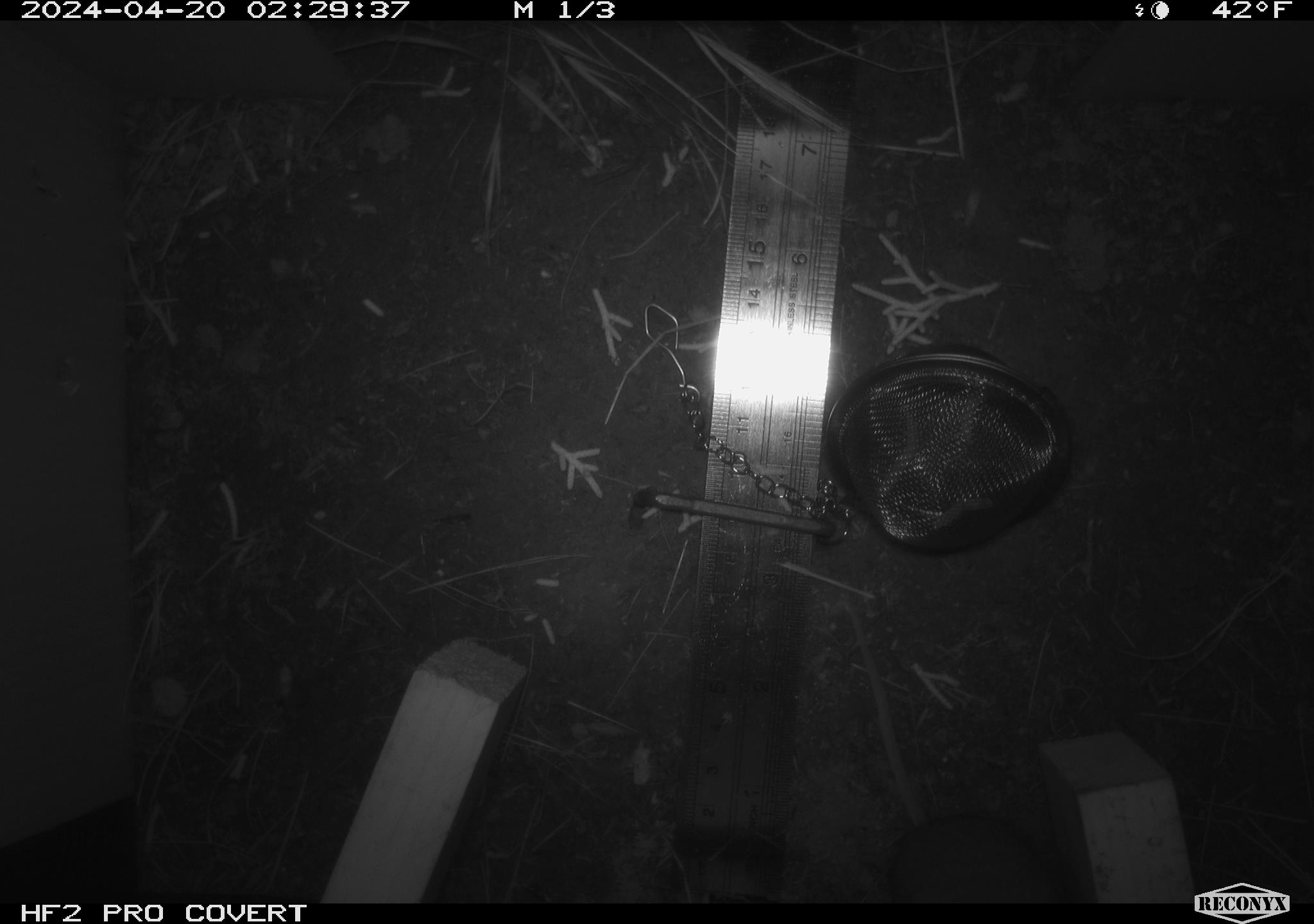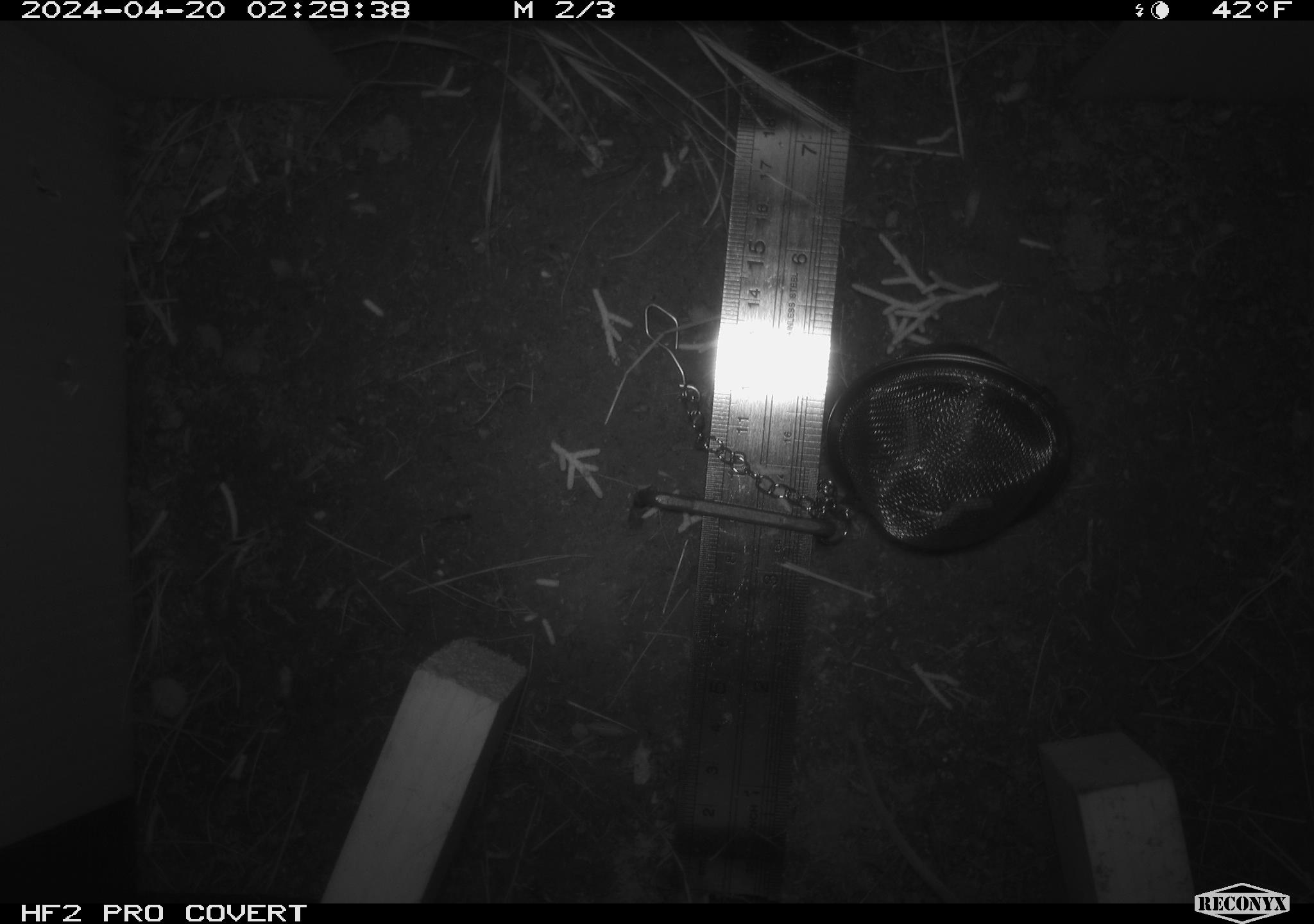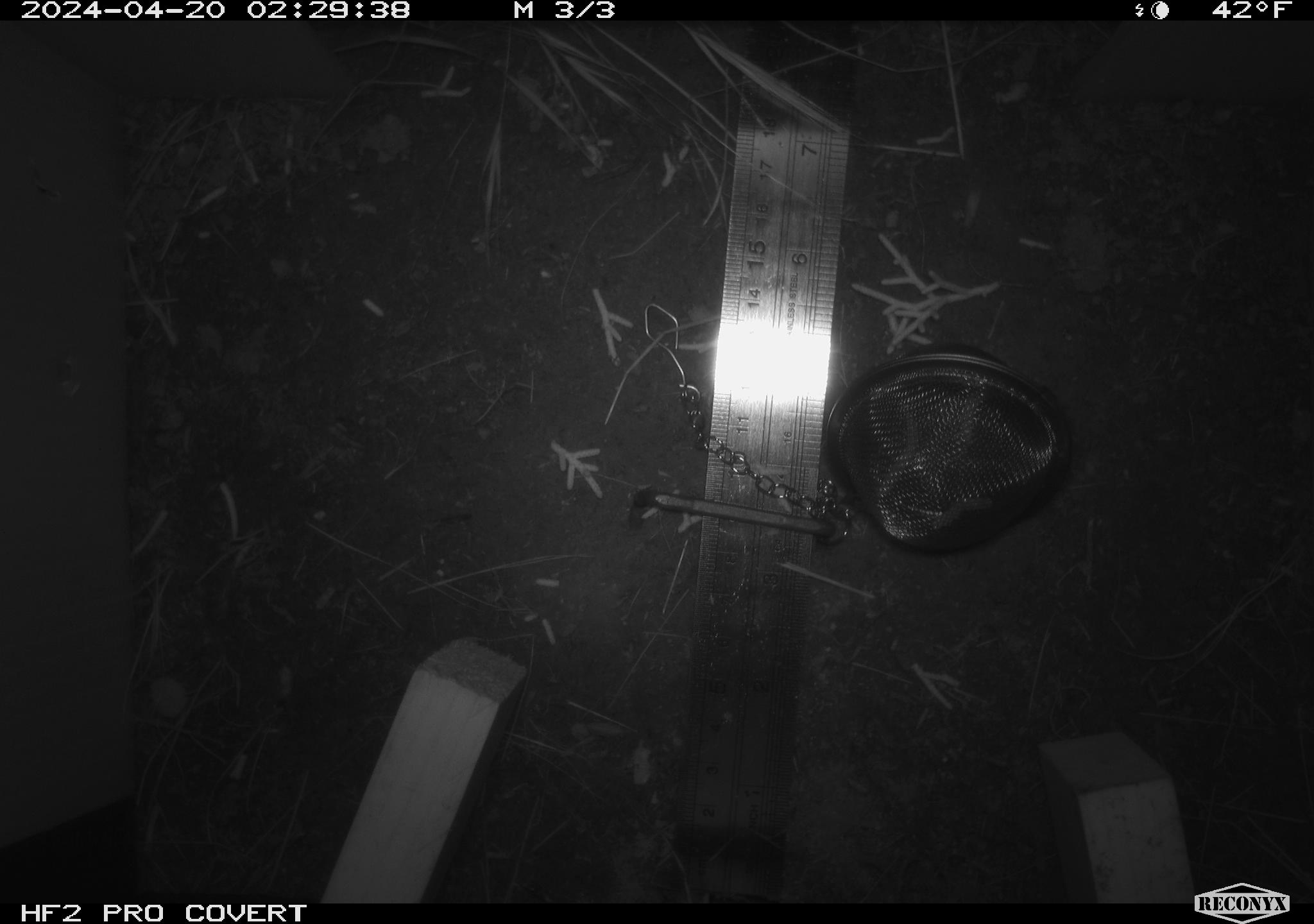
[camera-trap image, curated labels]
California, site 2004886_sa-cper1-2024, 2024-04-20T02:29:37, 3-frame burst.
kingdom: Animalia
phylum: Chordata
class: Mammalia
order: Rodentia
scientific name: Rodentia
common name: rodent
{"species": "rodent (Rodentia)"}